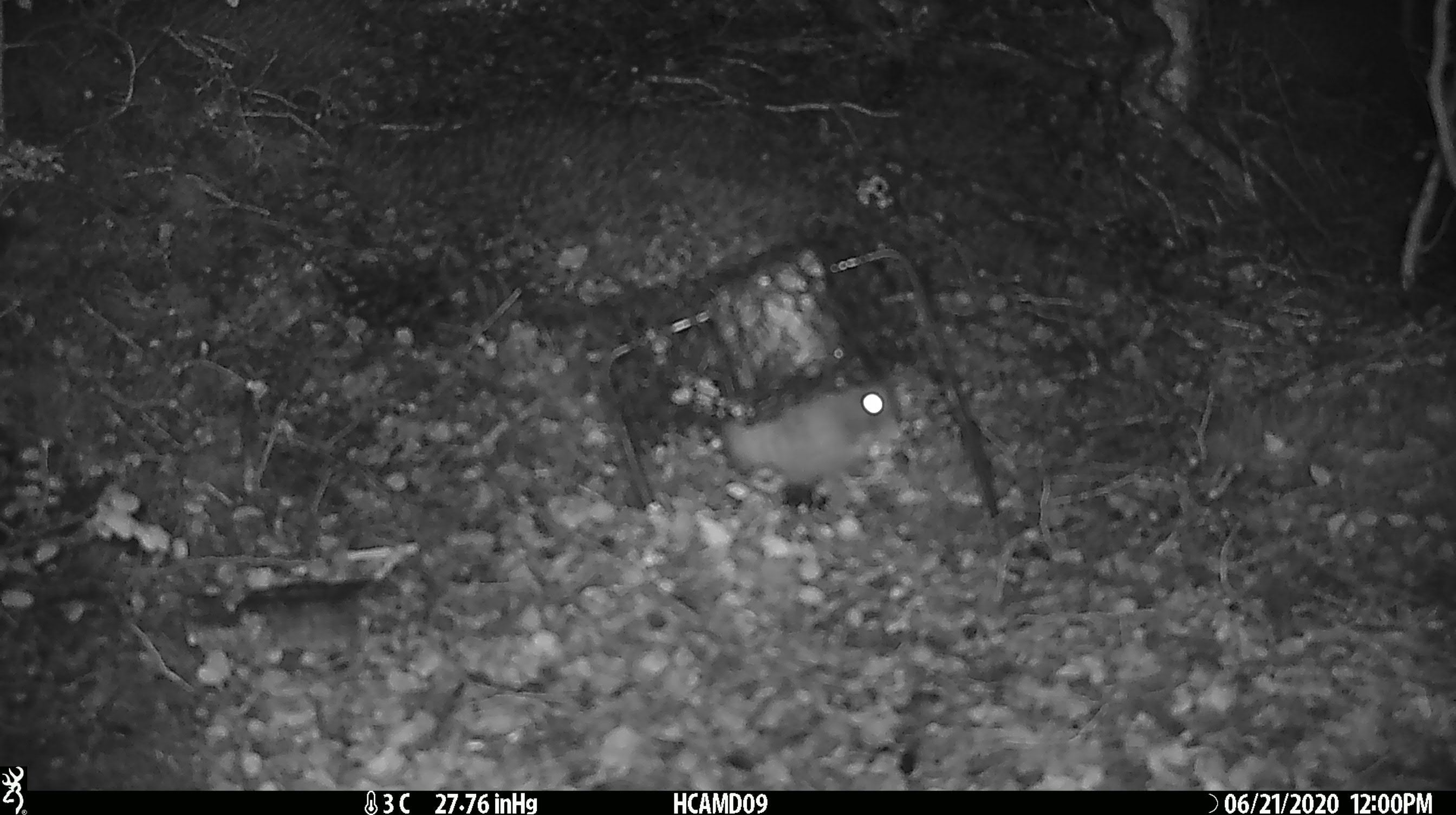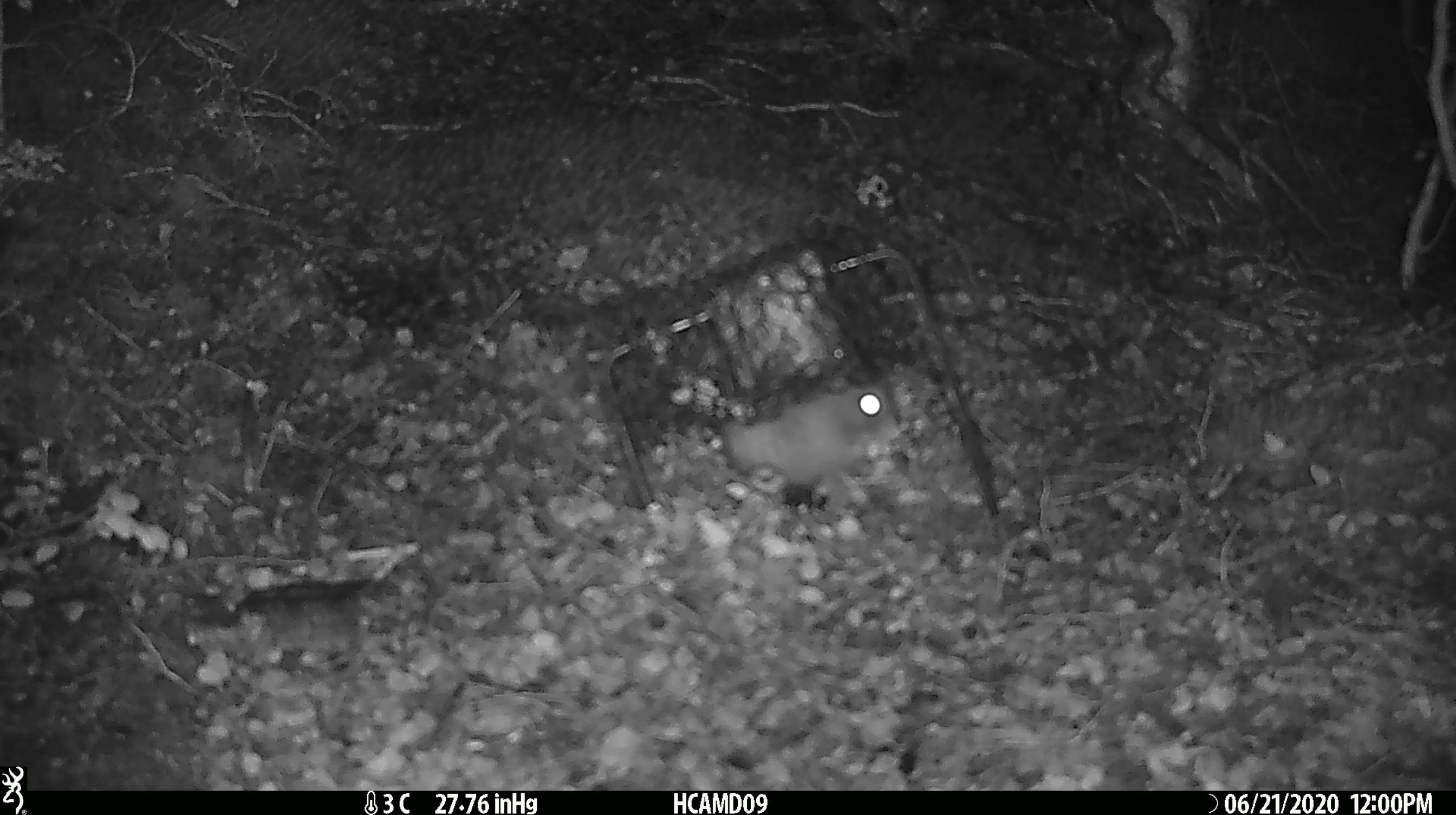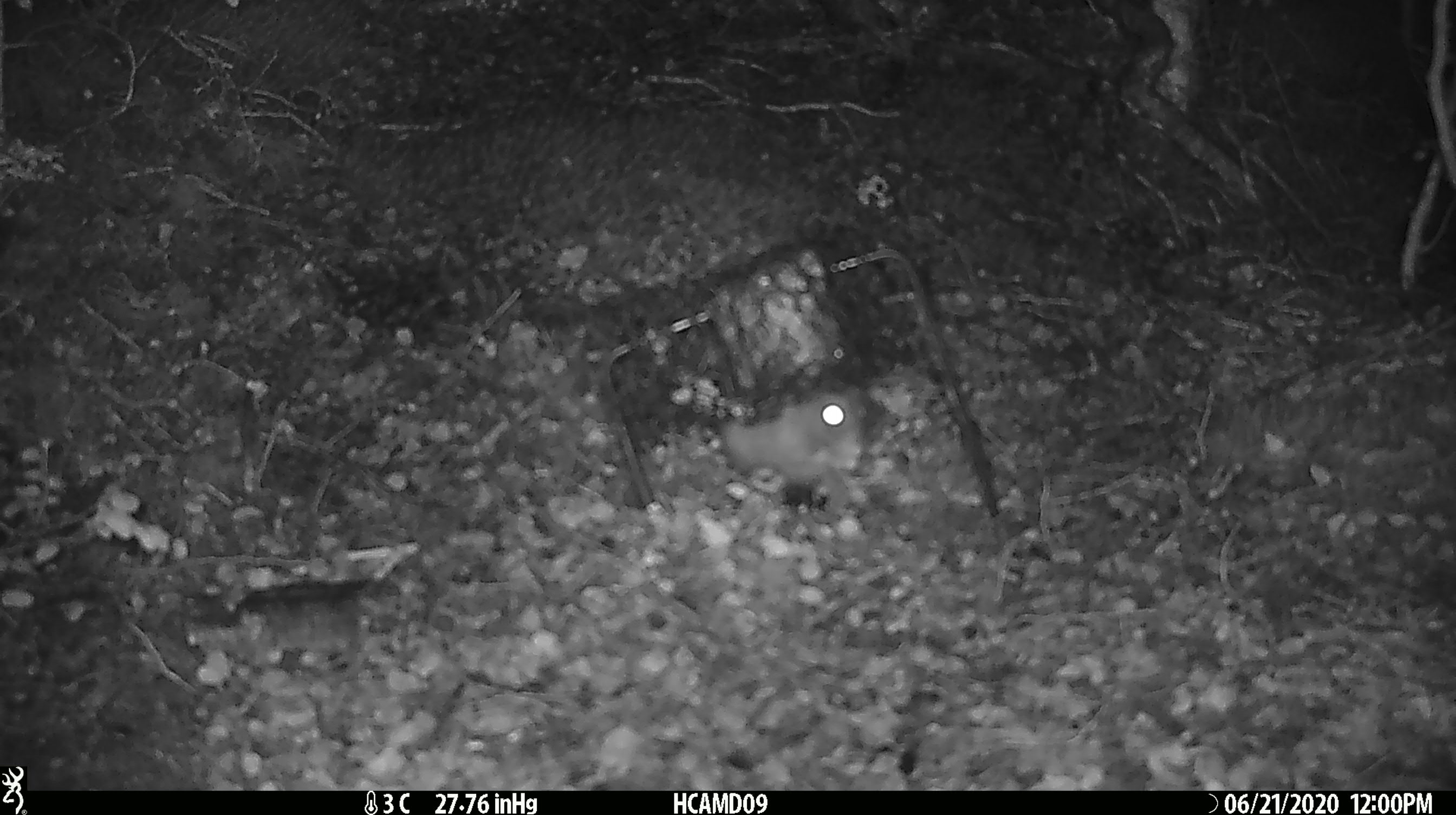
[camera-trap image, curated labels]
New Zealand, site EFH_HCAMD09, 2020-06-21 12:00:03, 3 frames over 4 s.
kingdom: Animalia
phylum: Chordata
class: Mammalia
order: Rodentia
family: Muridae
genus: Rattus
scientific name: Rattus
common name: rat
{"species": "rat (Rattus)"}